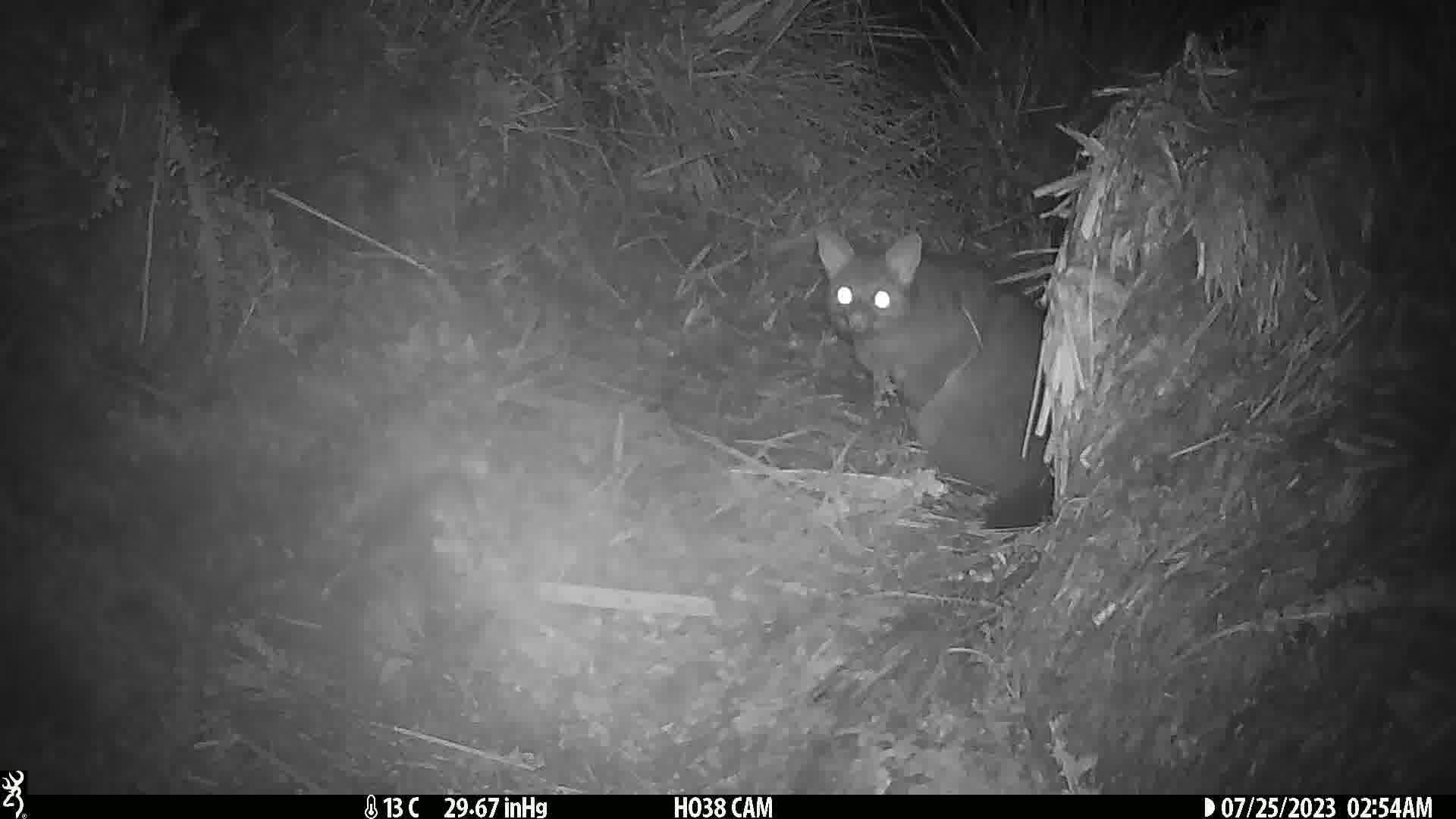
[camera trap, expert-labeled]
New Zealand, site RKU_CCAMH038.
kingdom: Animalia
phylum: Chordata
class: Mammalia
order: Diprotodontia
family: Phalangeridae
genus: Trichosurus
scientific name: Trichosurus vulpecula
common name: common brushtail possum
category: possum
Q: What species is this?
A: Possum (common brushtail possum) (Trichosurus vulpecula).